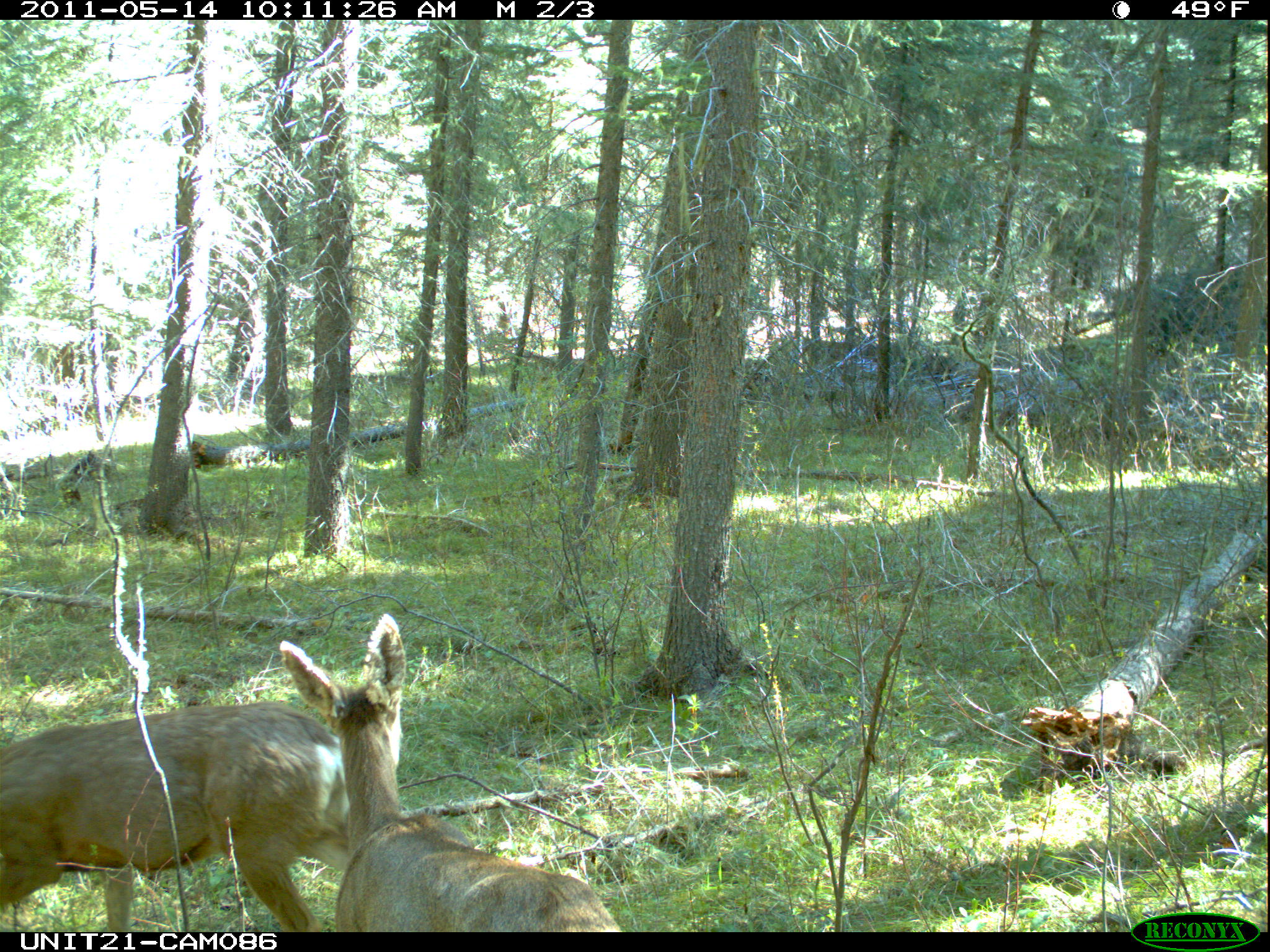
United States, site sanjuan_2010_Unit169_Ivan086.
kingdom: Animalia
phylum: Chordata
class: Mammalia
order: Artiodactyla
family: Cervidae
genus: Odocoileus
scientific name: Odocoileus hemionus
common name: mule deer